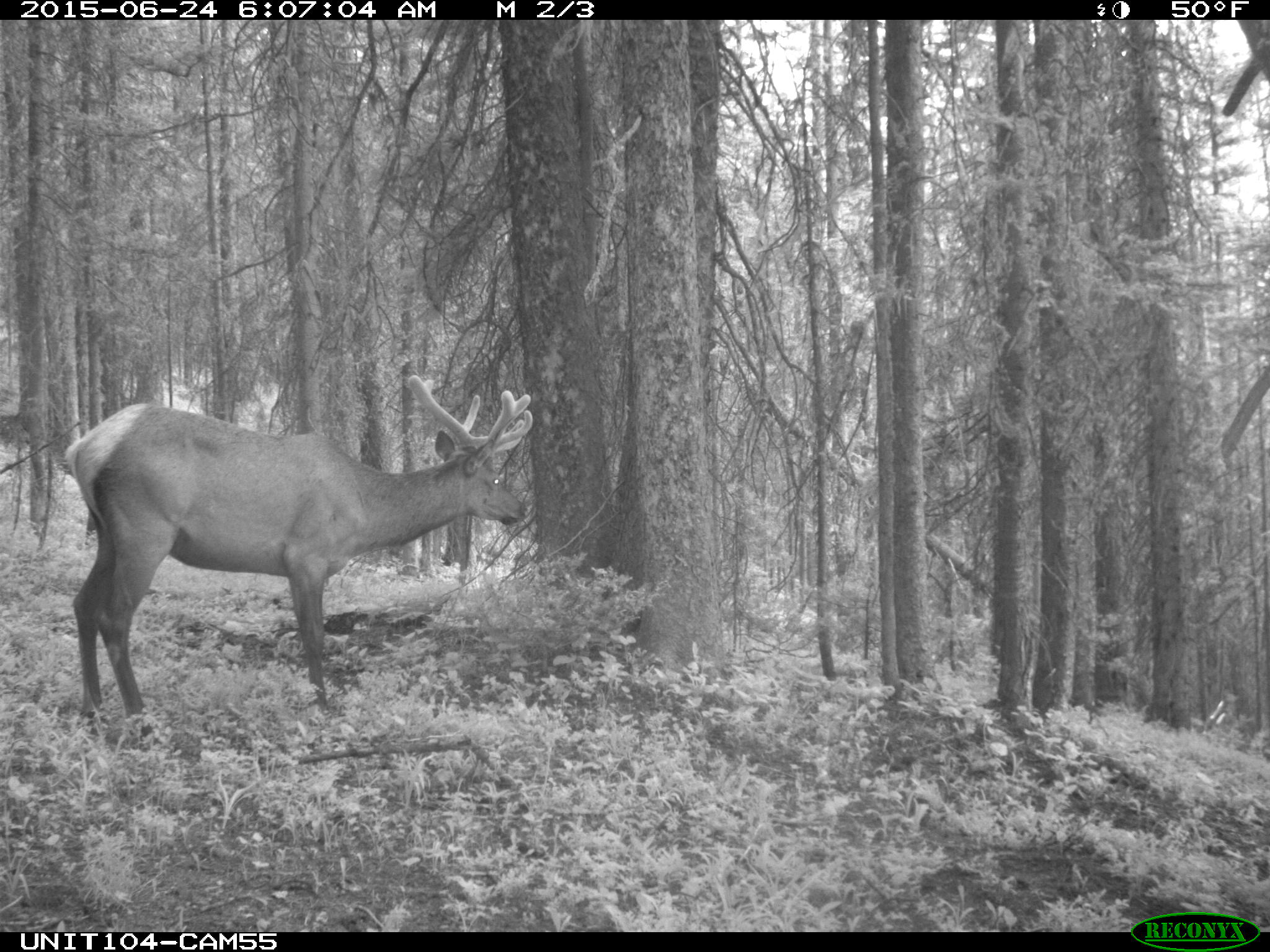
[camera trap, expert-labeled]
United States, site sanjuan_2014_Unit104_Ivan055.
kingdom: Animalia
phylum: Chordata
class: Mammalia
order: Artiodactyla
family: Cervidae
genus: Cervus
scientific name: Cervus elaphus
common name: red deer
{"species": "Cervus elaphus (red deer)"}